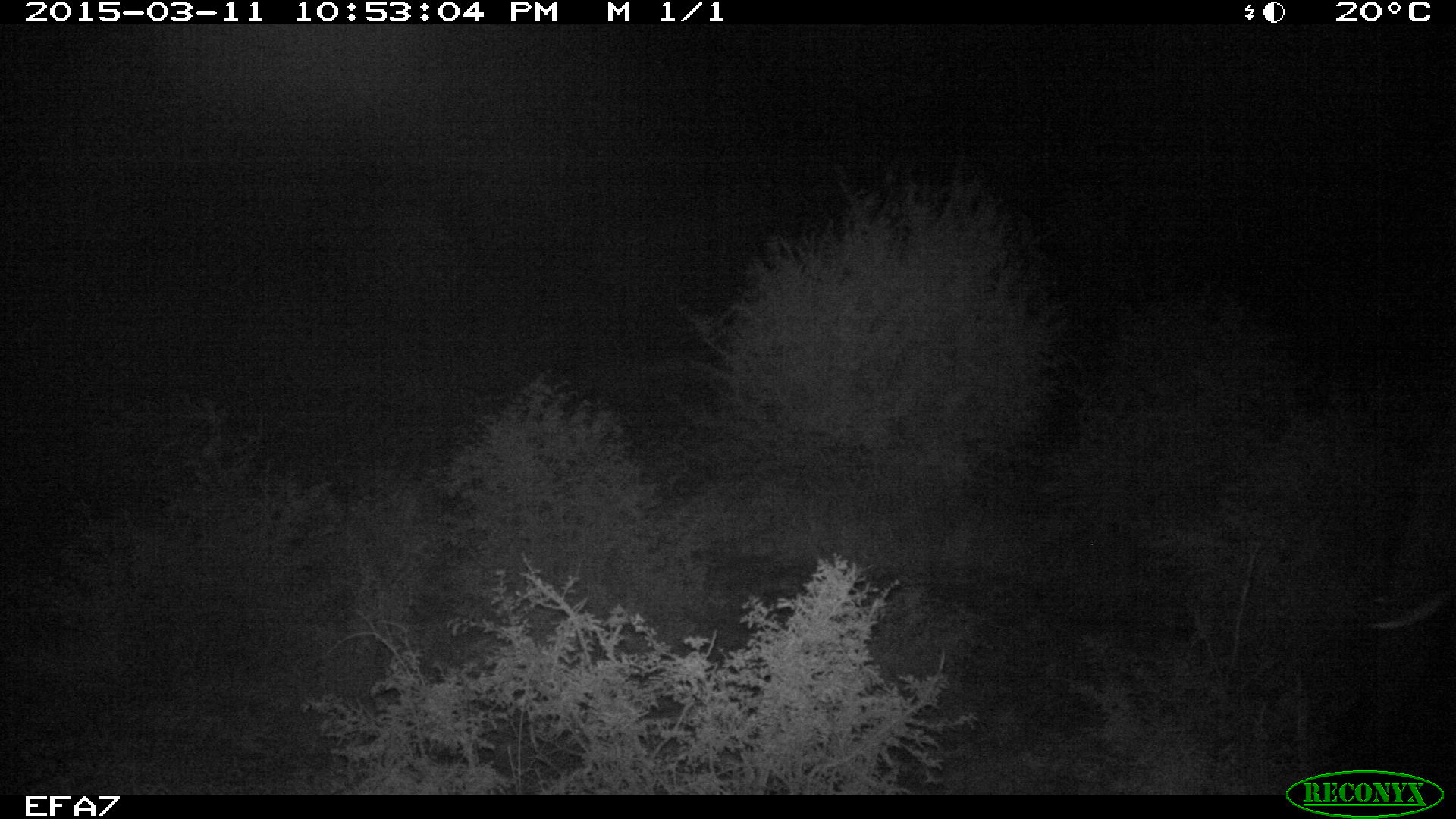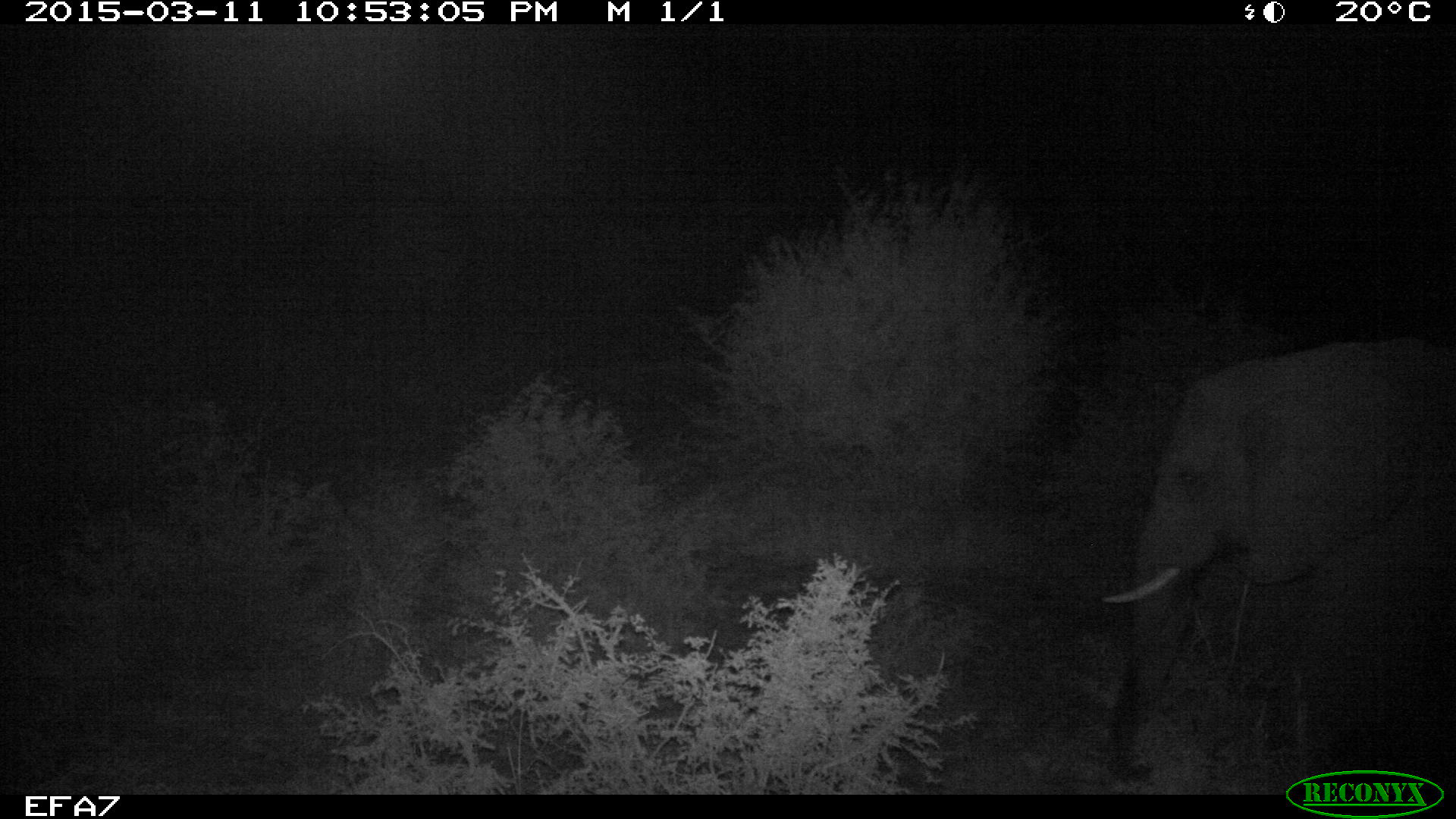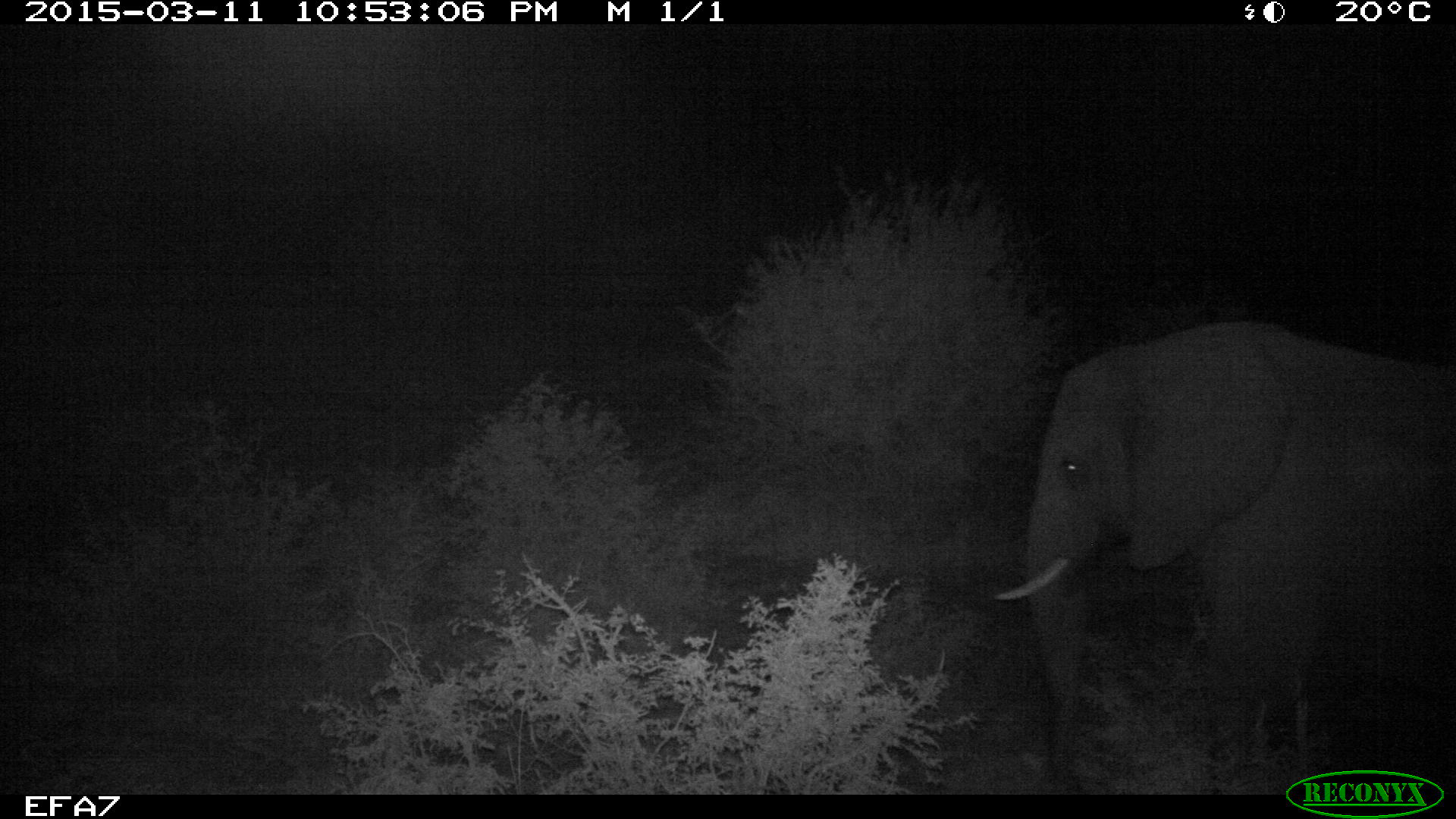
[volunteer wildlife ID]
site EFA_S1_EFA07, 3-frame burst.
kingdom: Animalia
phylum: Chordata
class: Mammalia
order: Proboscidea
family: Elephantidae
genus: Loxodonta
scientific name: Loxodonta africana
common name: african bush elephant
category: elephant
Elephant (african bush elephant) (Loxodonta africana), count 1. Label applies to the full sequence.